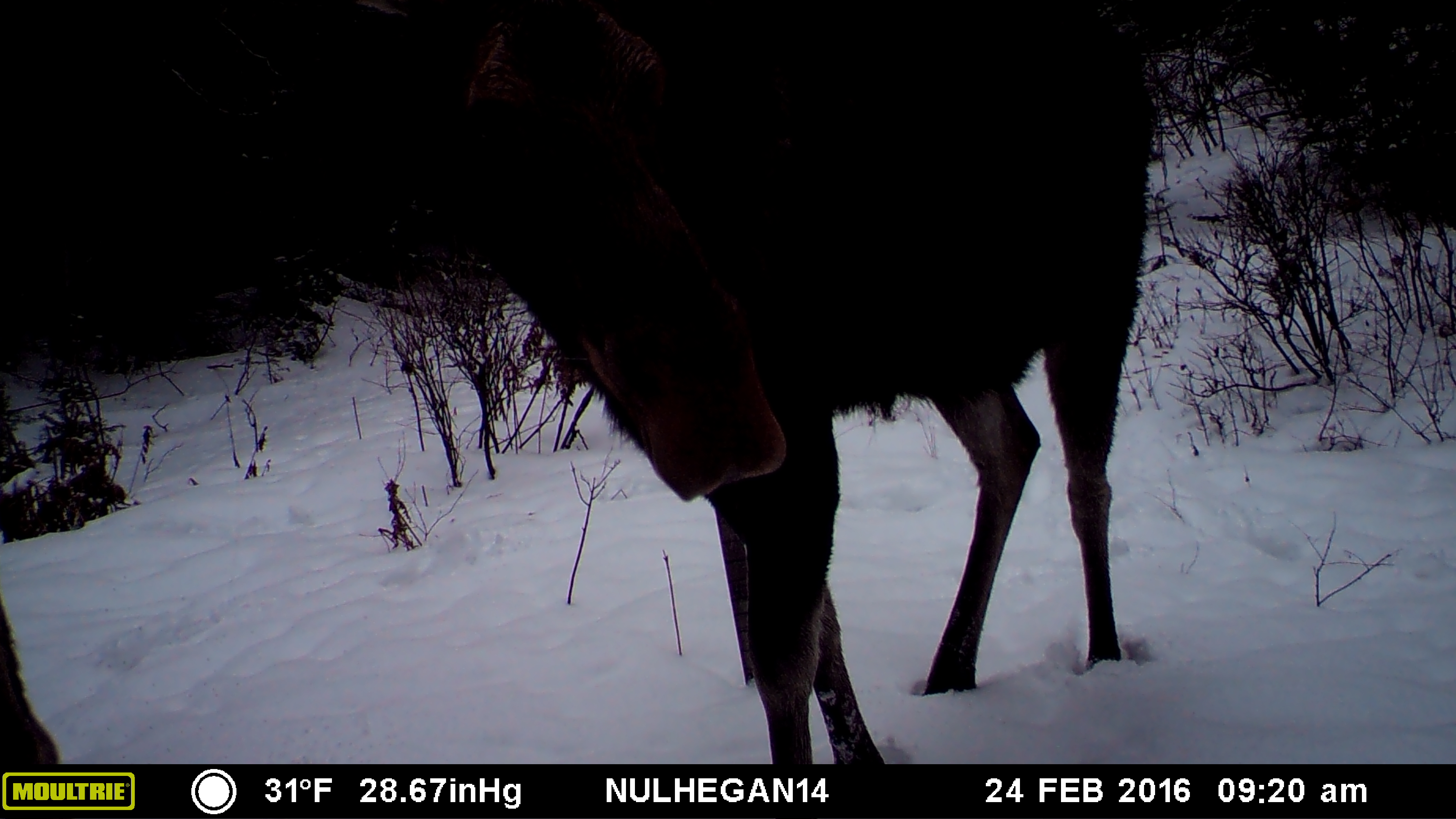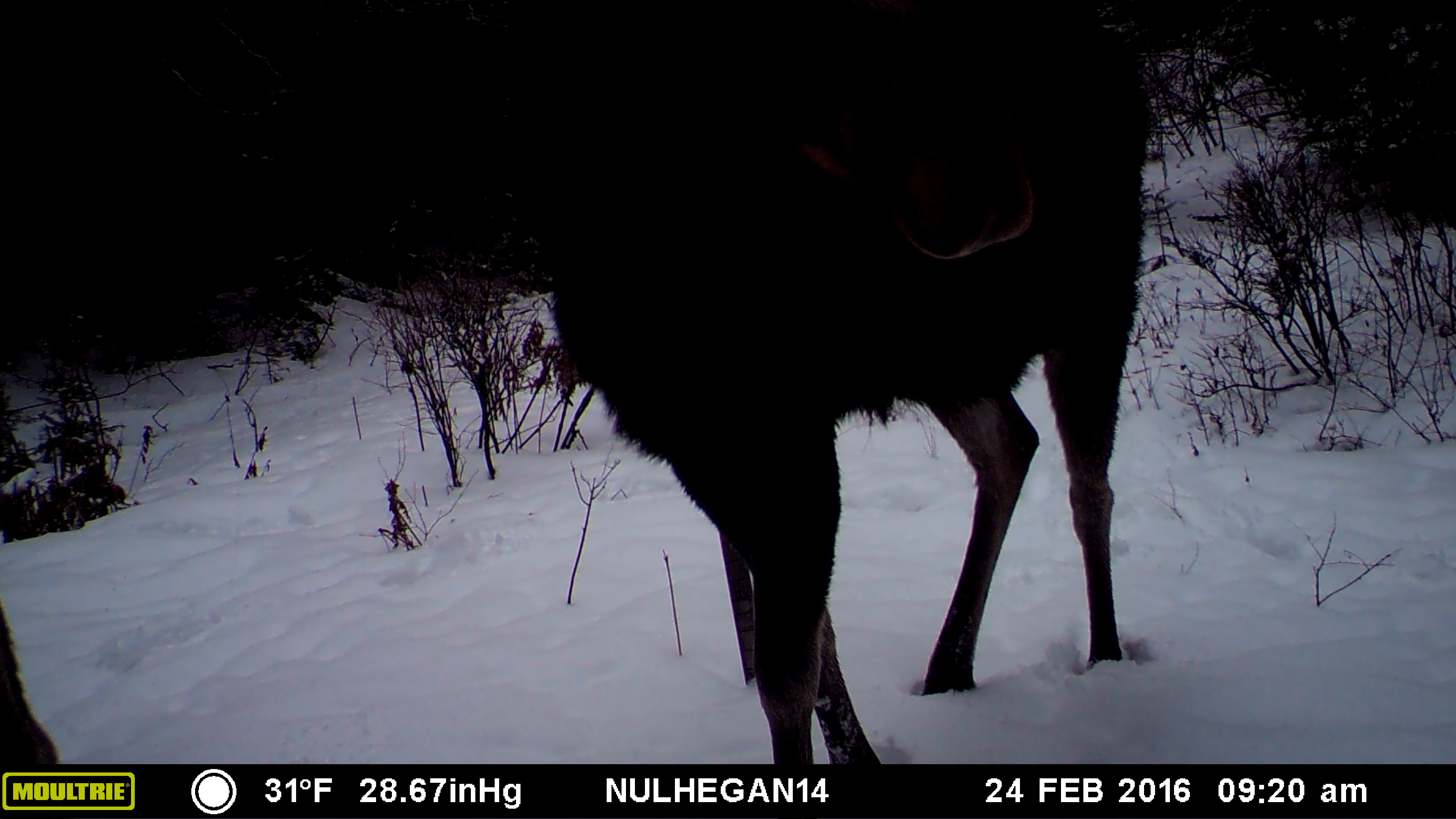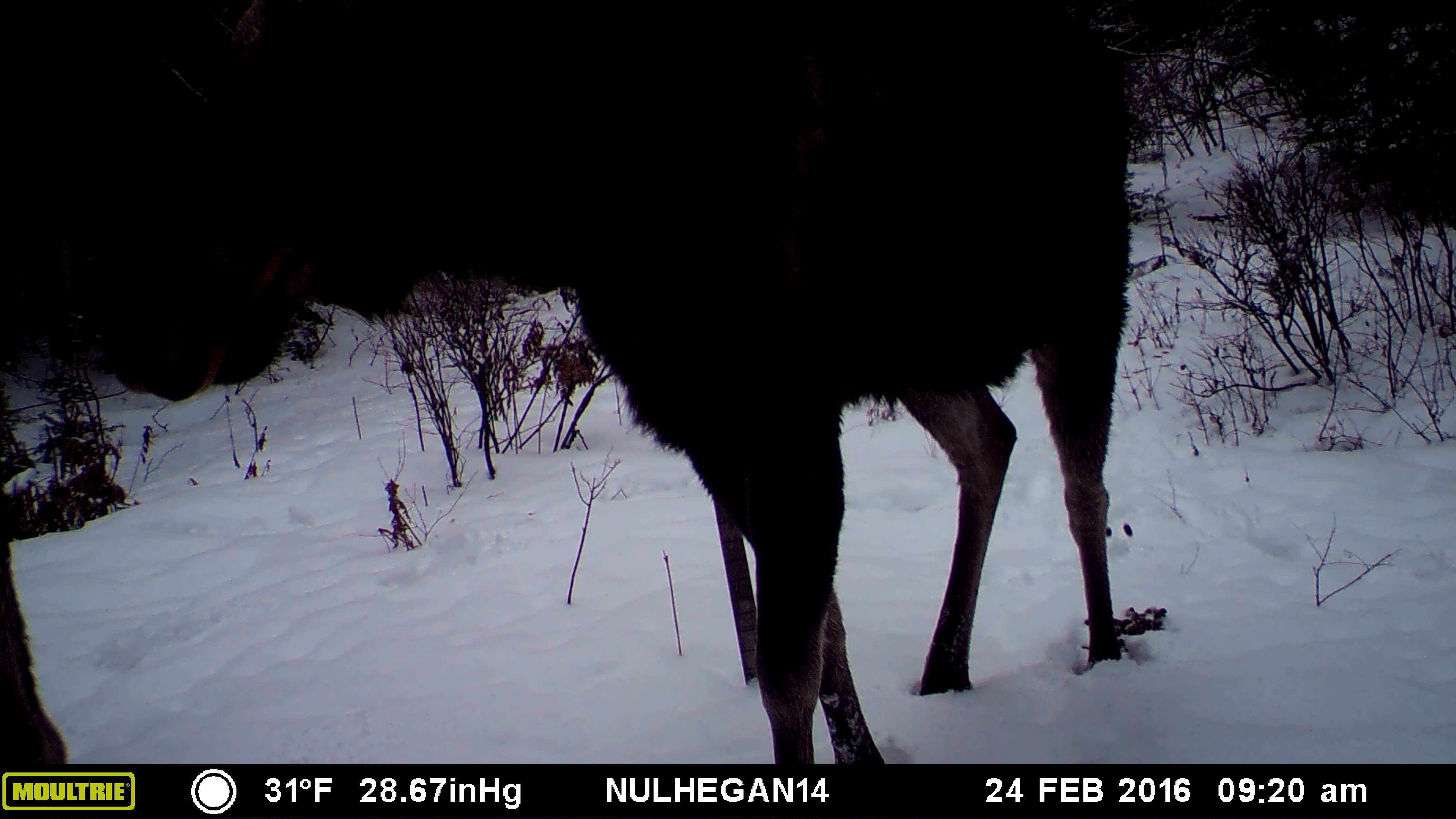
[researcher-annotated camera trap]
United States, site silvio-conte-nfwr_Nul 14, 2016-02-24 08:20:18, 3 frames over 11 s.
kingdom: Animalia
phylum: Chordata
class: Mammalia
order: Artiodactyla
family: Cervidae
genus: Alces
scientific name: Alces alces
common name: moose